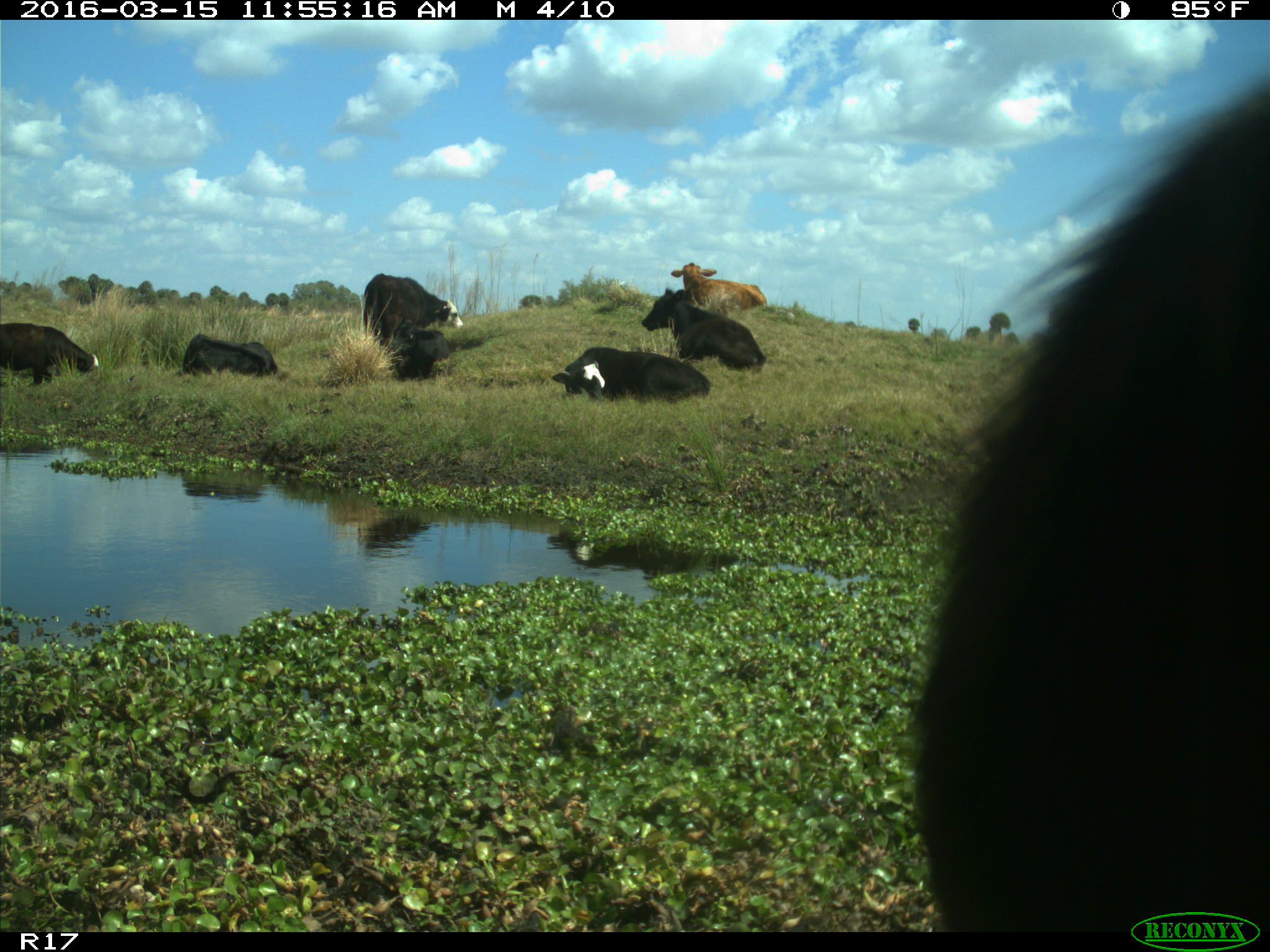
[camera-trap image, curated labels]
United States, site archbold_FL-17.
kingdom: Animalia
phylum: Chordata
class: Mammalia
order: Artiodactyla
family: Bovidae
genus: Bos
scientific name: Bos taurus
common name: domestic cow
Bos taurus (domestic cow).